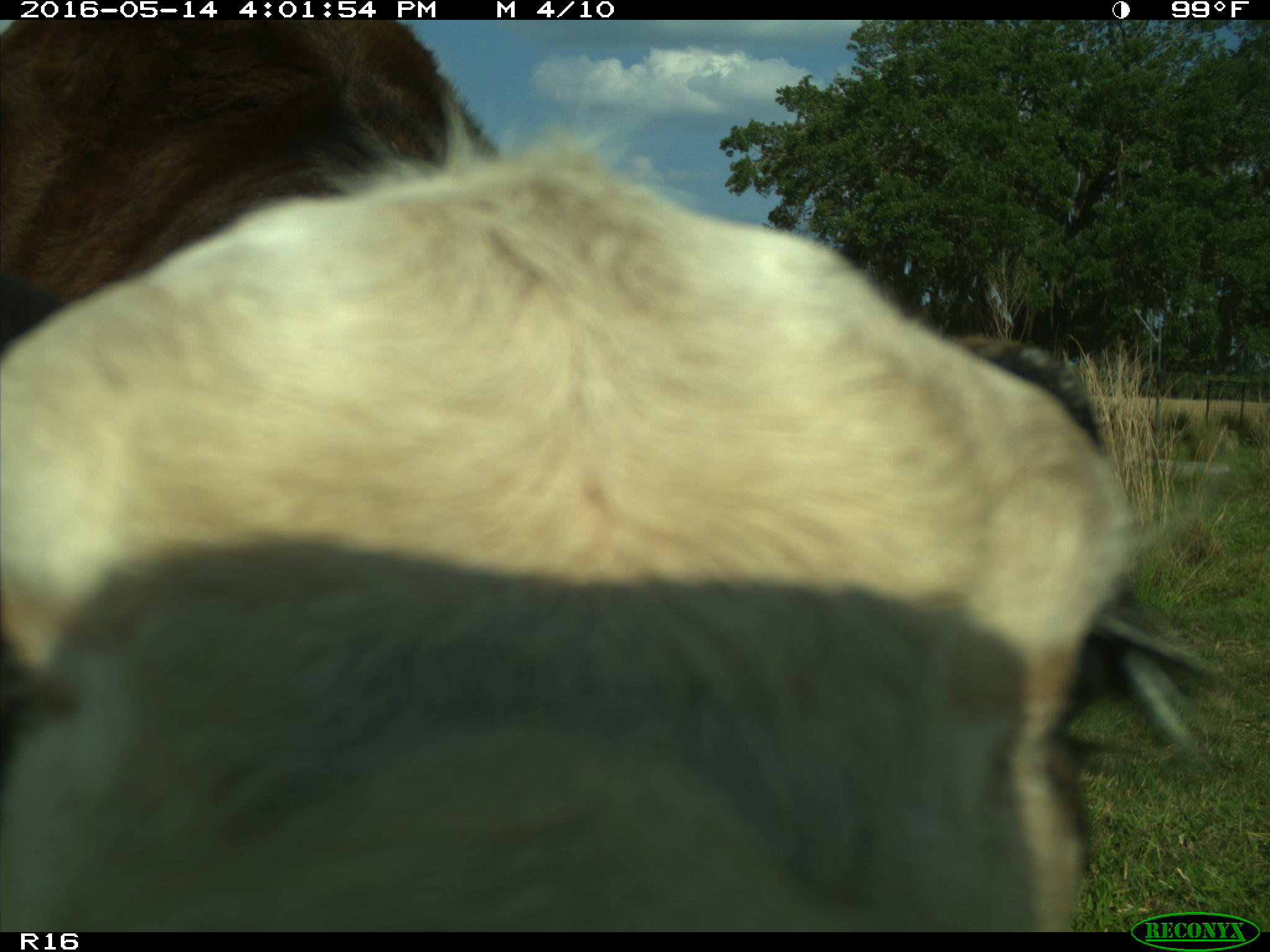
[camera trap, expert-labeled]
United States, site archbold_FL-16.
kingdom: Animalia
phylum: Chordata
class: Mammalia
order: Artiodactyla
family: Bovidae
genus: Bos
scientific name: Bos taurus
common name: domestic cow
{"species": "Bos taurus (domestic cow)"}